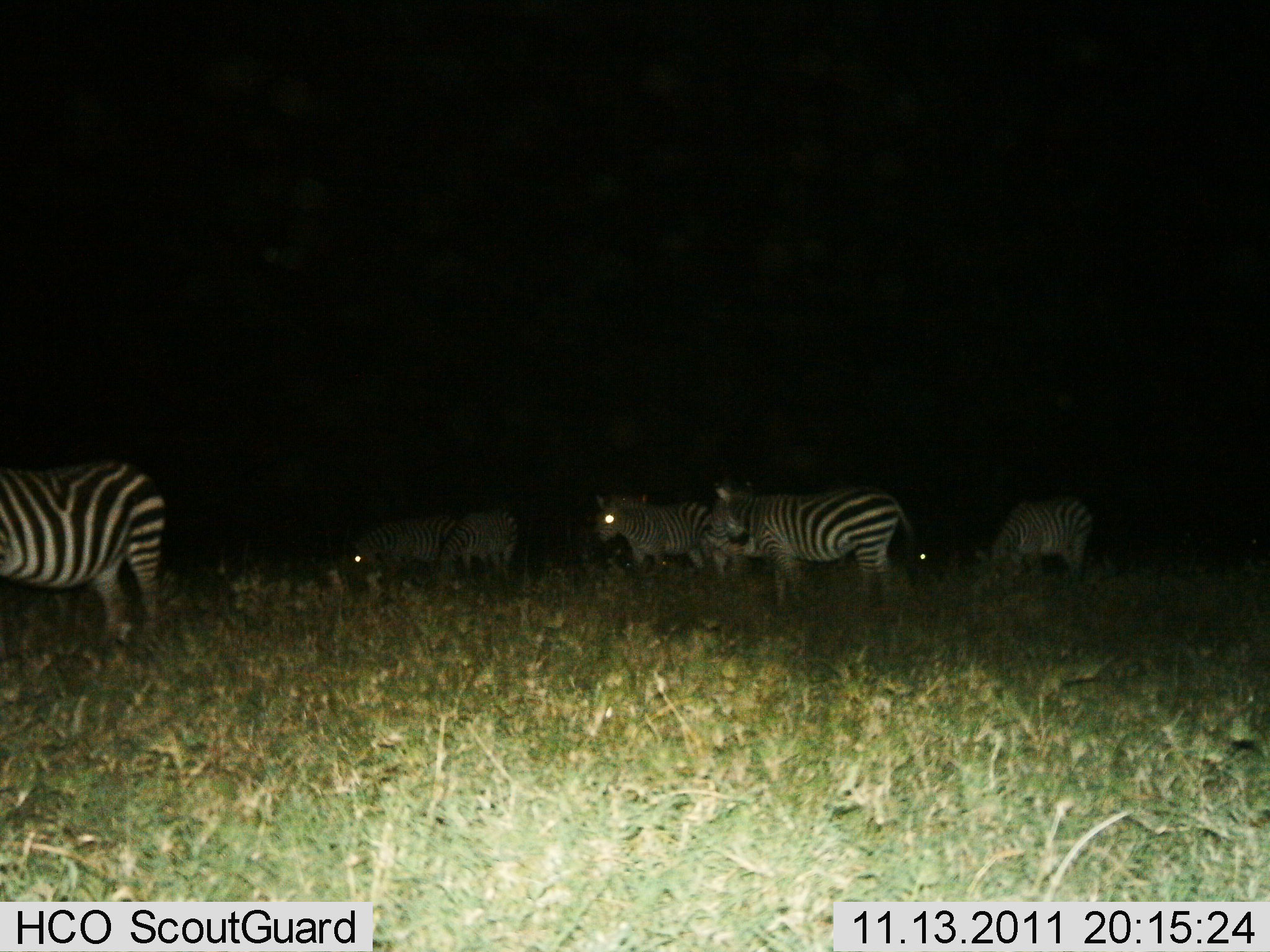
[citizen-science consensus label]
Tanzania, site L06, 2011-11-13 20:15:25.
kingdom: Animalia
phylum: Chordata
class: Mammalia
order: Perissodactyla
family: Equidae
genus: Equus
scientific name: Equus quagga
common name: plains zebra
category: zebra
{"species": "zebra (plains zebra) (Equus quagga)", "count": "7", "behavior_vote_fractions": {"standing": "83%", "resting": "0%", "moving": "17%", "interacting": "0%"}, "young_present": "0%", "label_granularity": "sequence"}